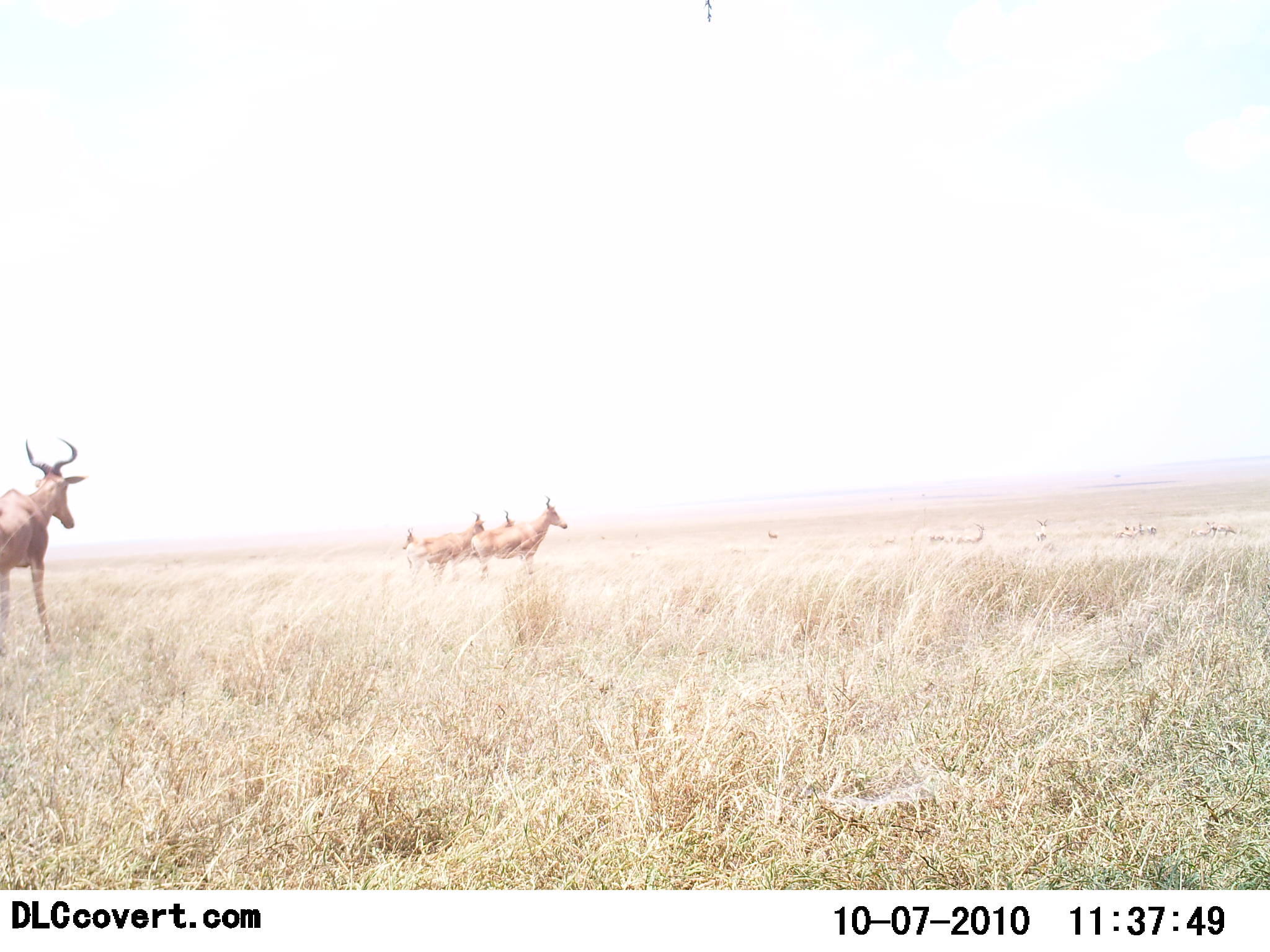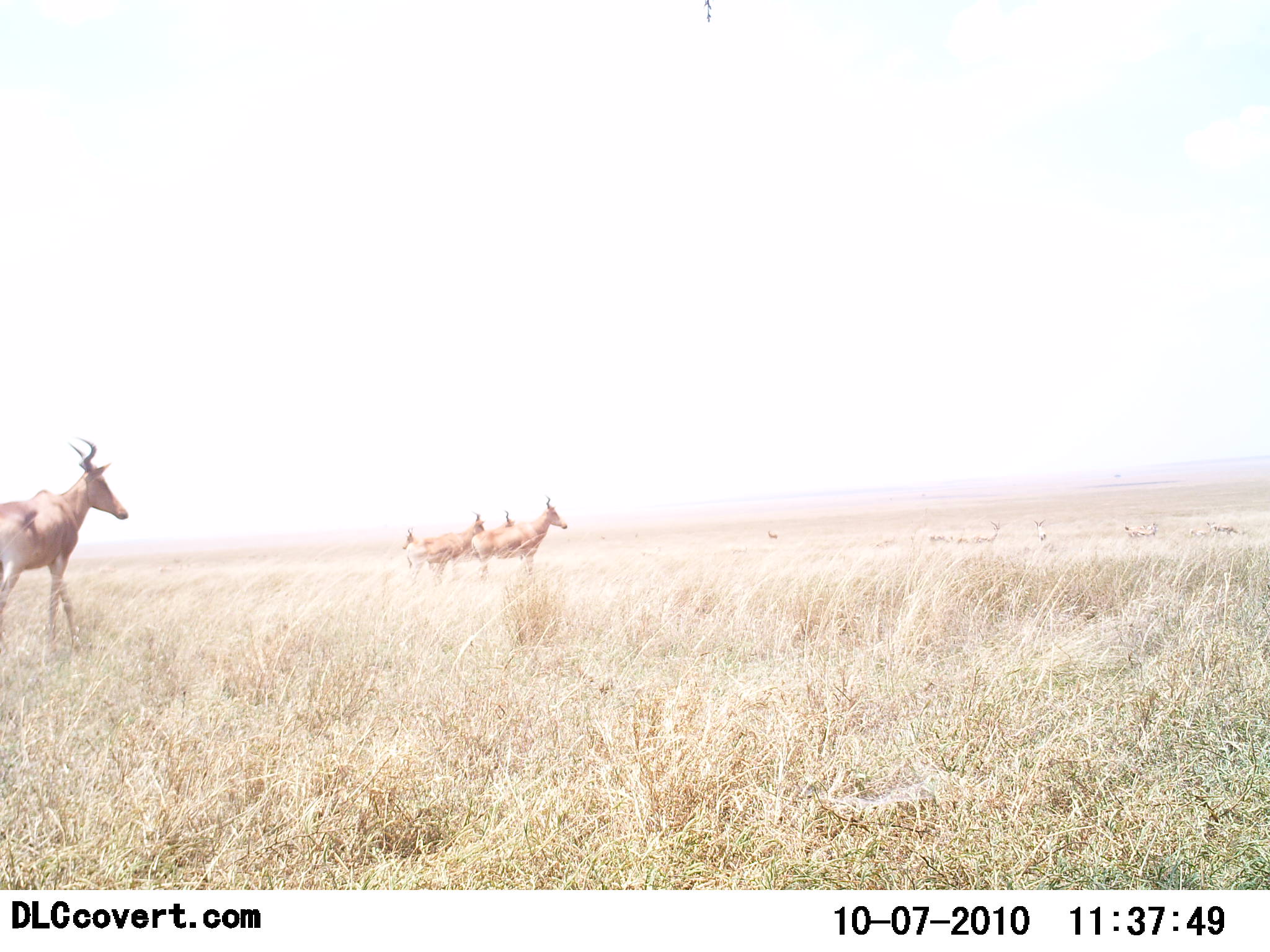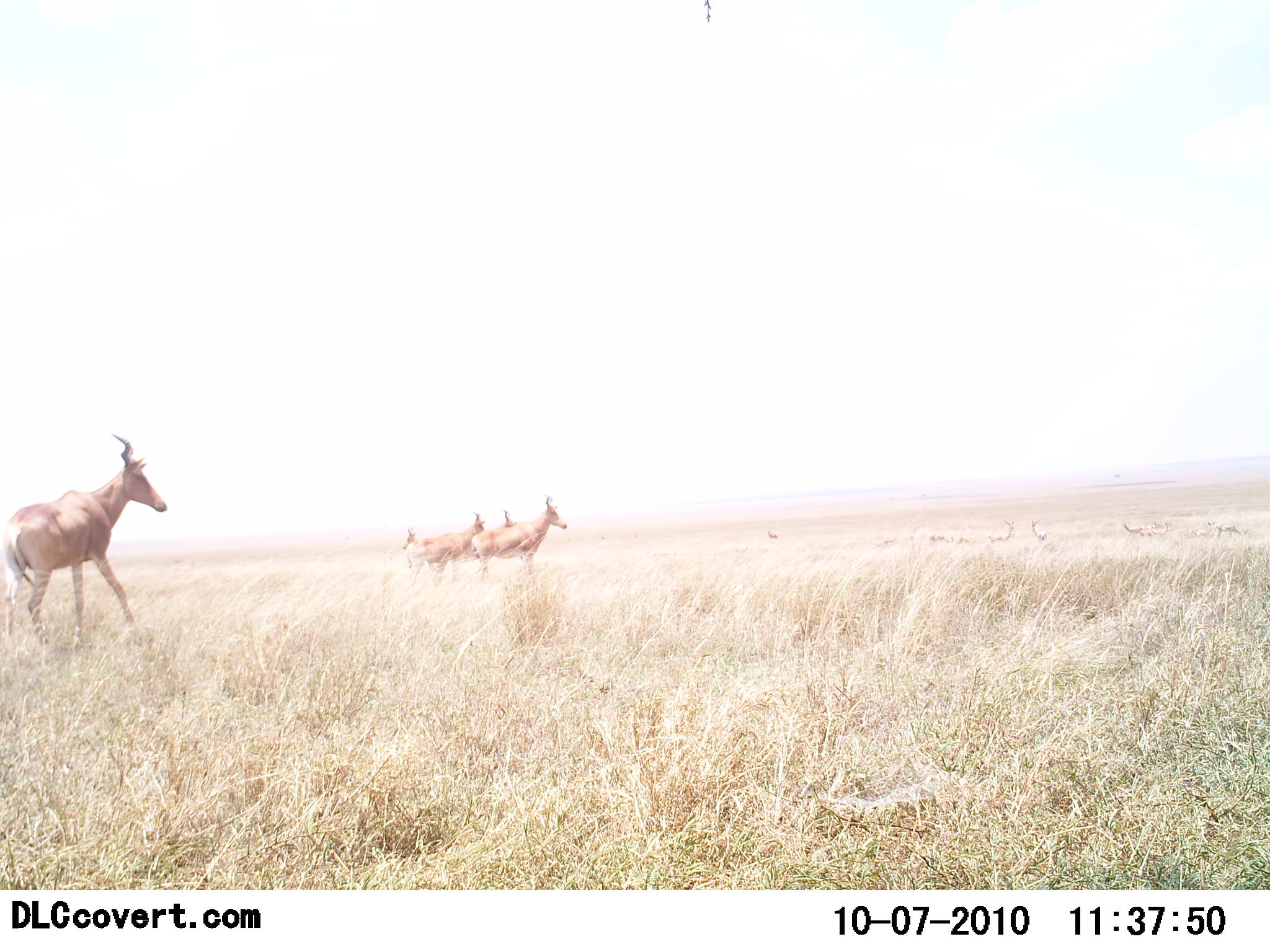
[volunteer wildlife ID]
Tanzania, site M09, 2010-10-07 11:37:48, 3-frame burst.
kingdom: Animalia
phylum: Chordata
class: Mammalia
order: Artiodactyla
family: Bovidae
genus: Alcelaphus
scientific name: Alcelaphus buselaphus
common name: hartebeest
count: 4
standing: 88%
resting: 0%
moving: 53%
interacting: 6%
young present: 0%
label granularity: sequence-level